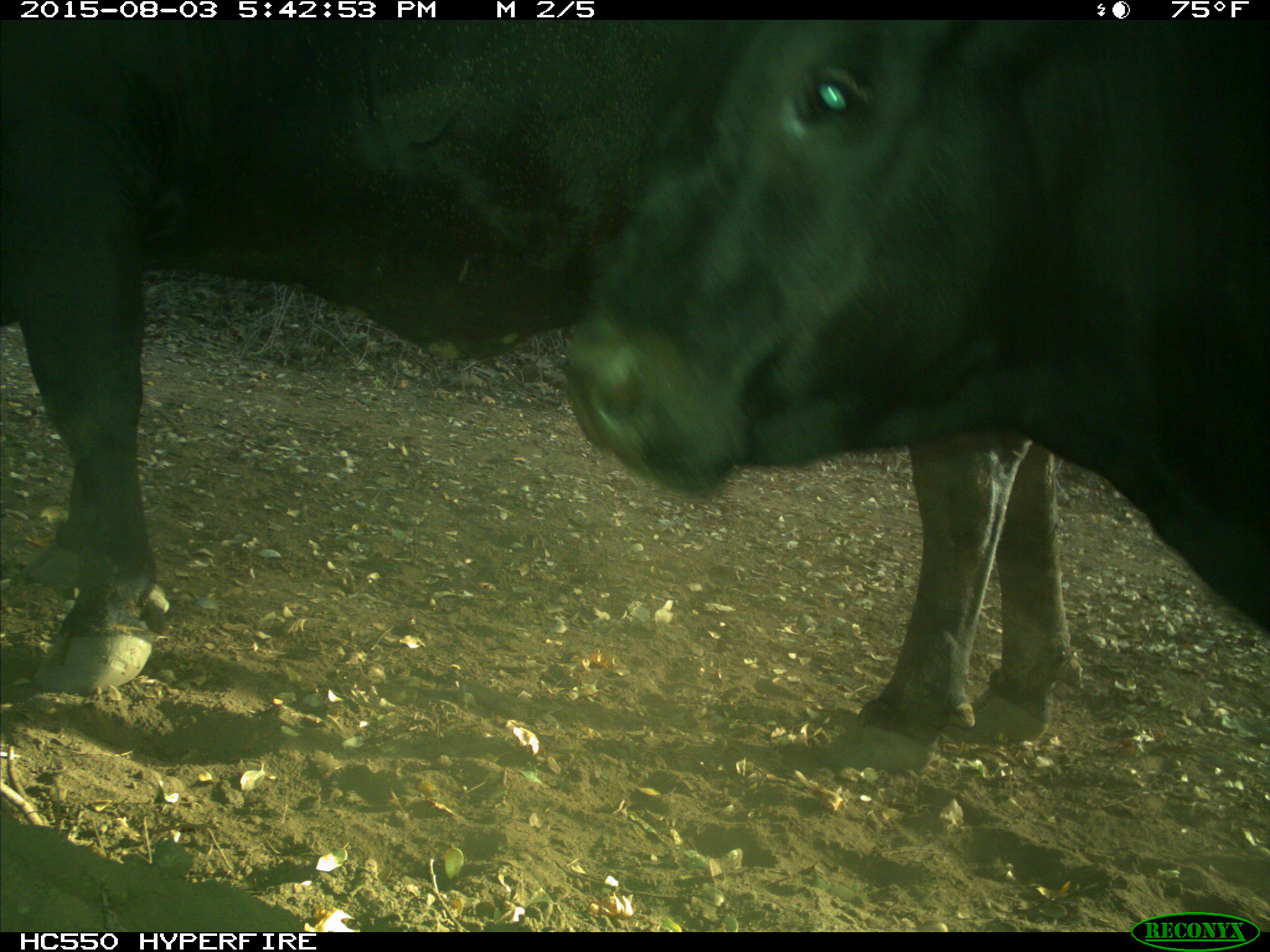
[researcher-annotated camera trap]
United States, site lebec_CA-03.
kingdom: Animalia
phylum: Chordata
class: Mammalia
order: Artiodactyla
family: Bovidae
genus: Bos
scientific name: Bos taurus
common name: domestic cow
Bos taurus (domestic cow).